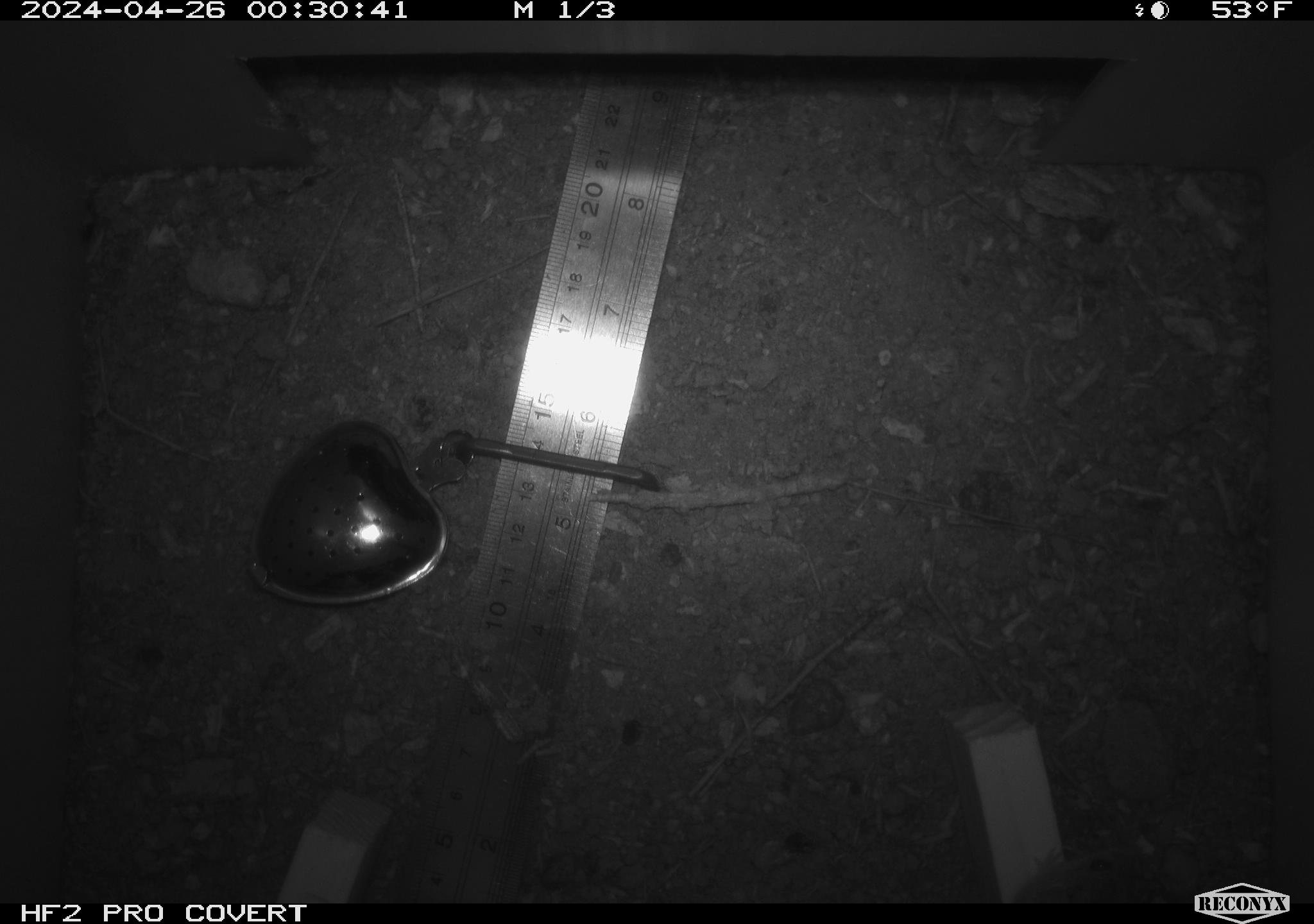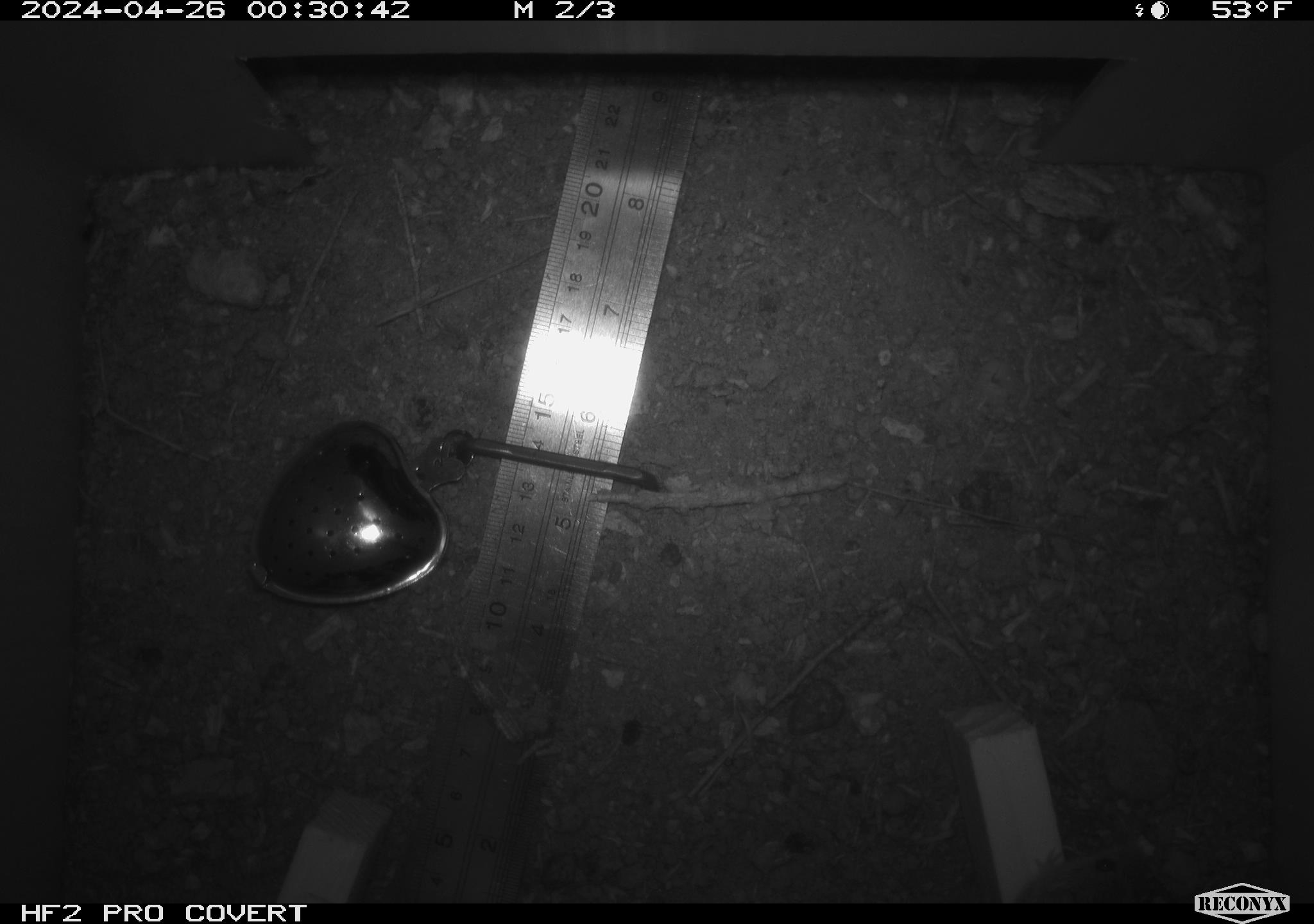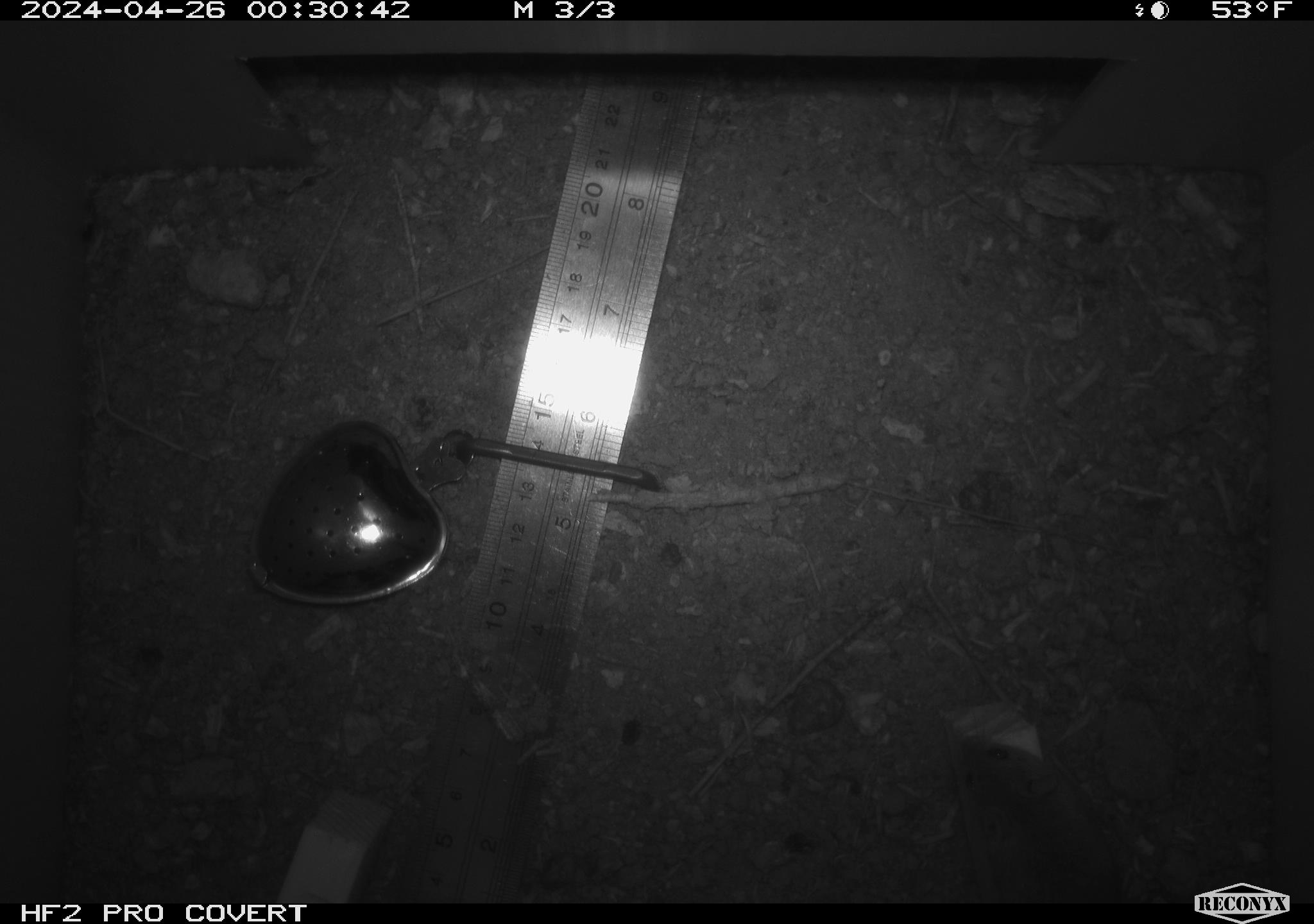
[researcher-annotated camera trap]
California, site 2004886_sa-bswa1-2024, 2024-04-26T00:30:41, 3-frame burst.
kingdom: Animalia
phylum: Chordata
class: Mammalia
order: Rodentia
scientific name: Rodentia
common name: mouse species